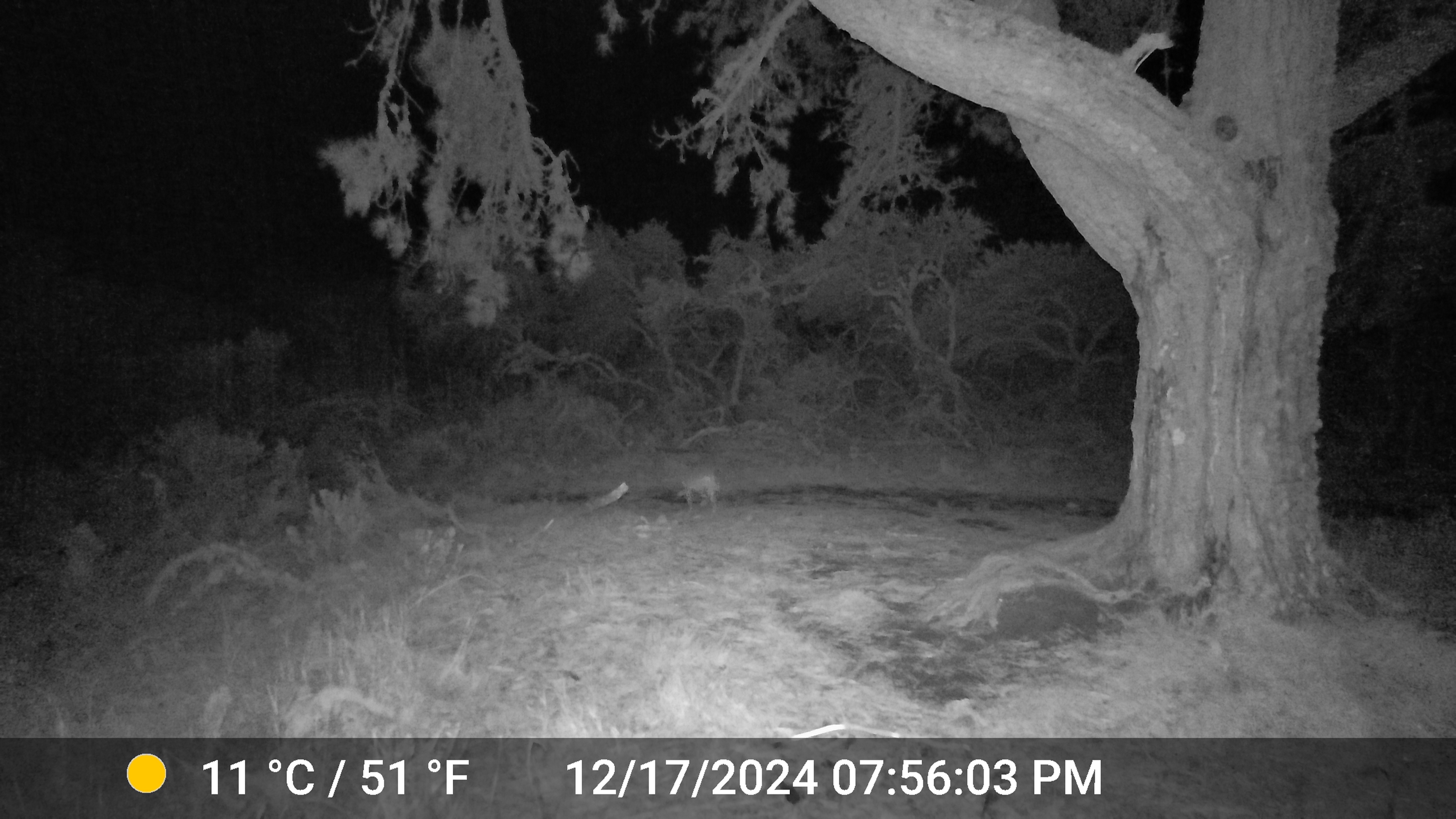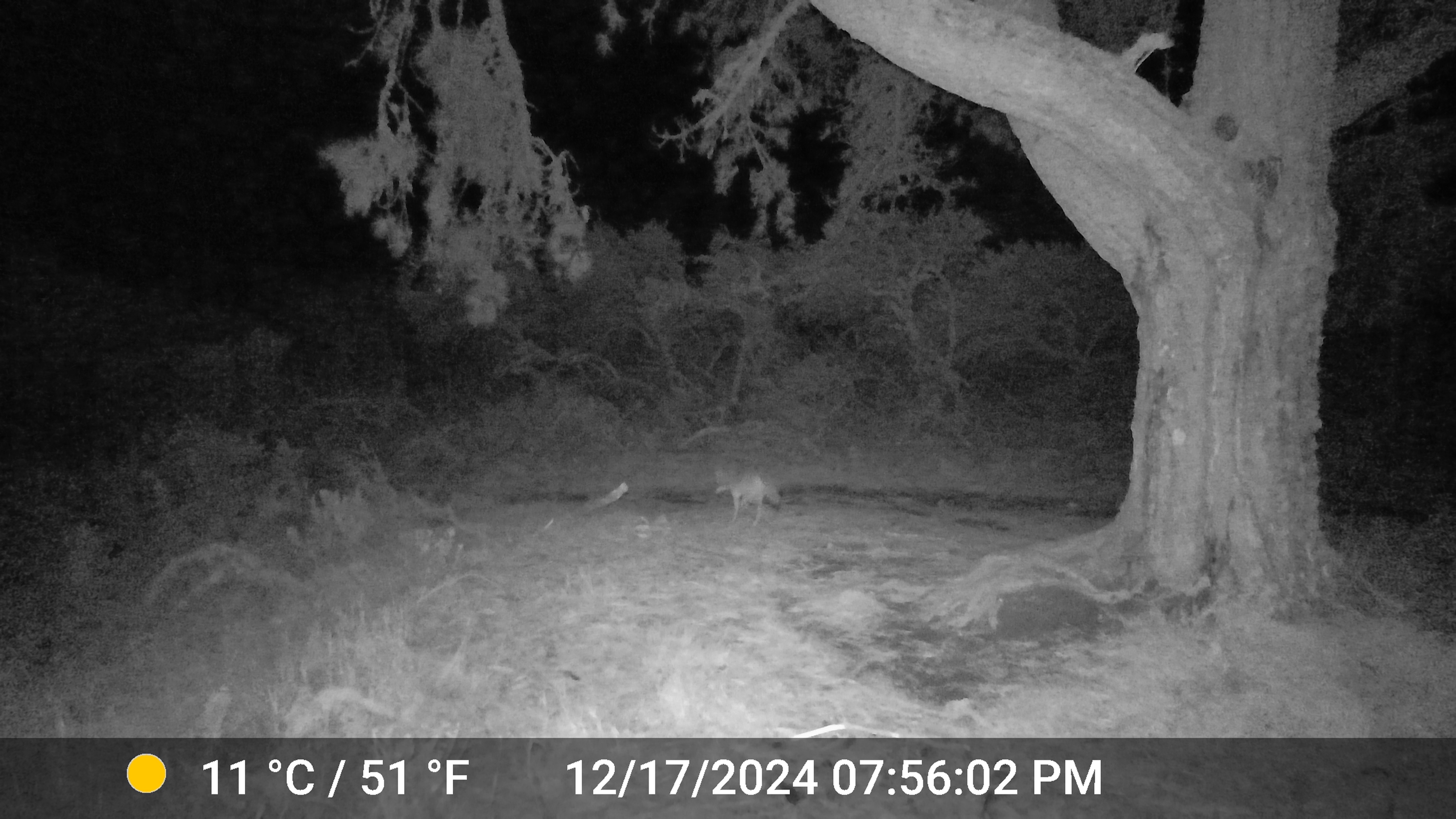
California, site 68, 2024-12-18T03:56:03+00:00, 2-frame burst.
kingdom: Animalia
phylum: Chordata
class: Mammalia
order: Carnivora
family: Canidae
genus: Canis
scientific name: Canis latrans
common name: coyote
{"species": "coyote (Canis latrans)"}